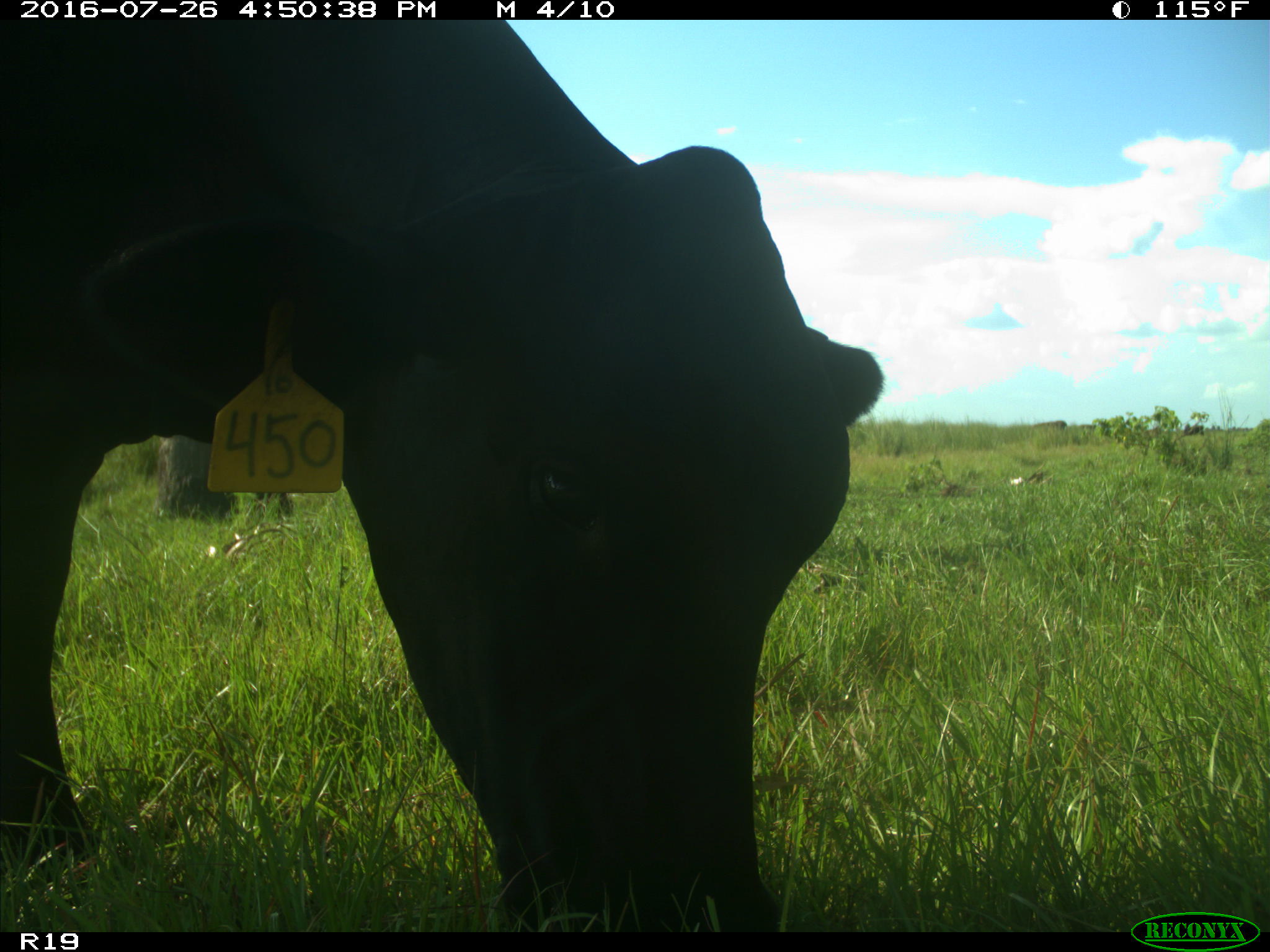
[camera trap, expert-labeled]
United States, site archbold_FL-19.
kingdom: Animalia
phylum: Chordata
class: Mammalia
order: Artiodactyla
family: Bovidae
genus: Bos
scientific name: Bos taurus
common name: domestic cow